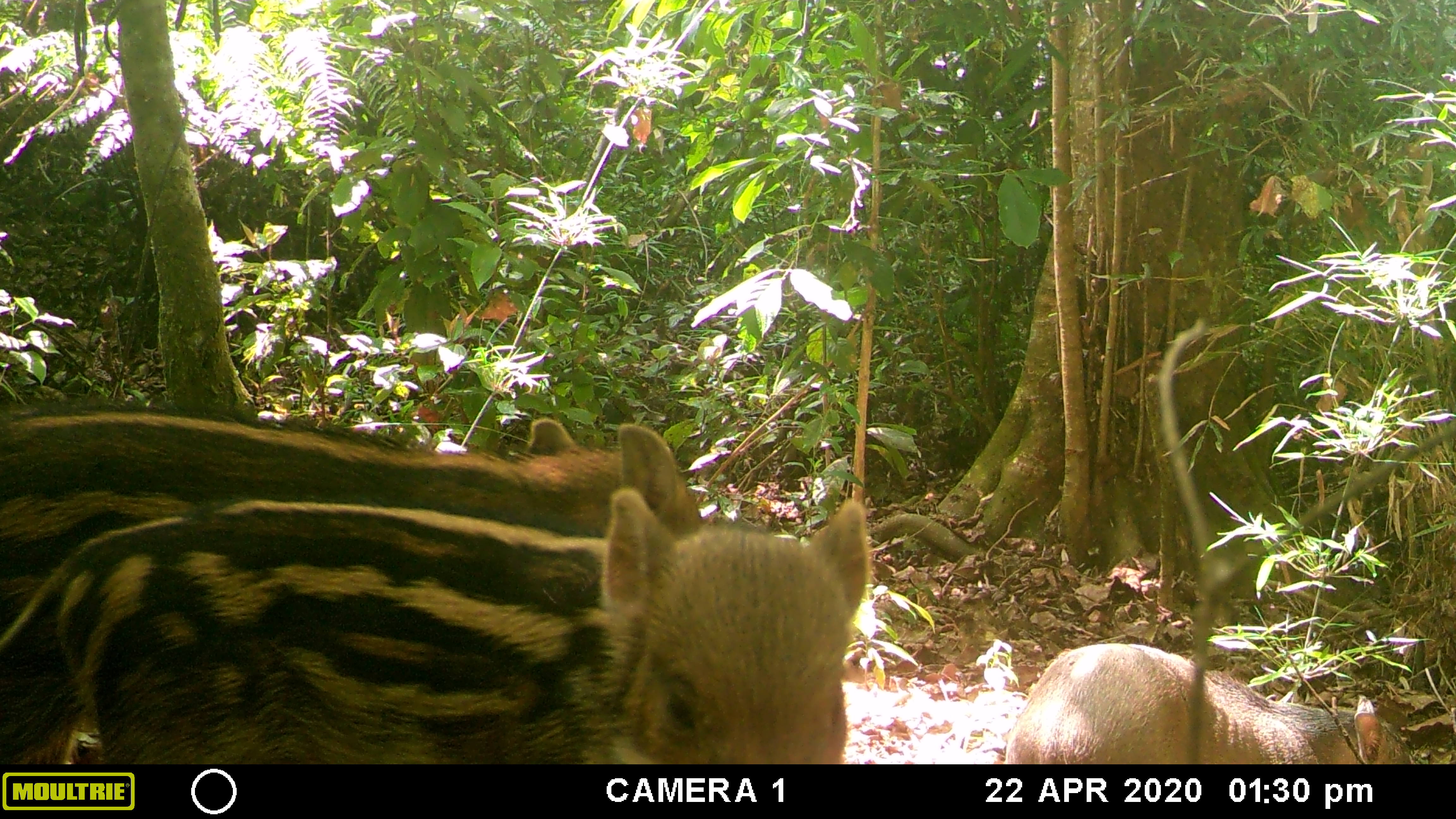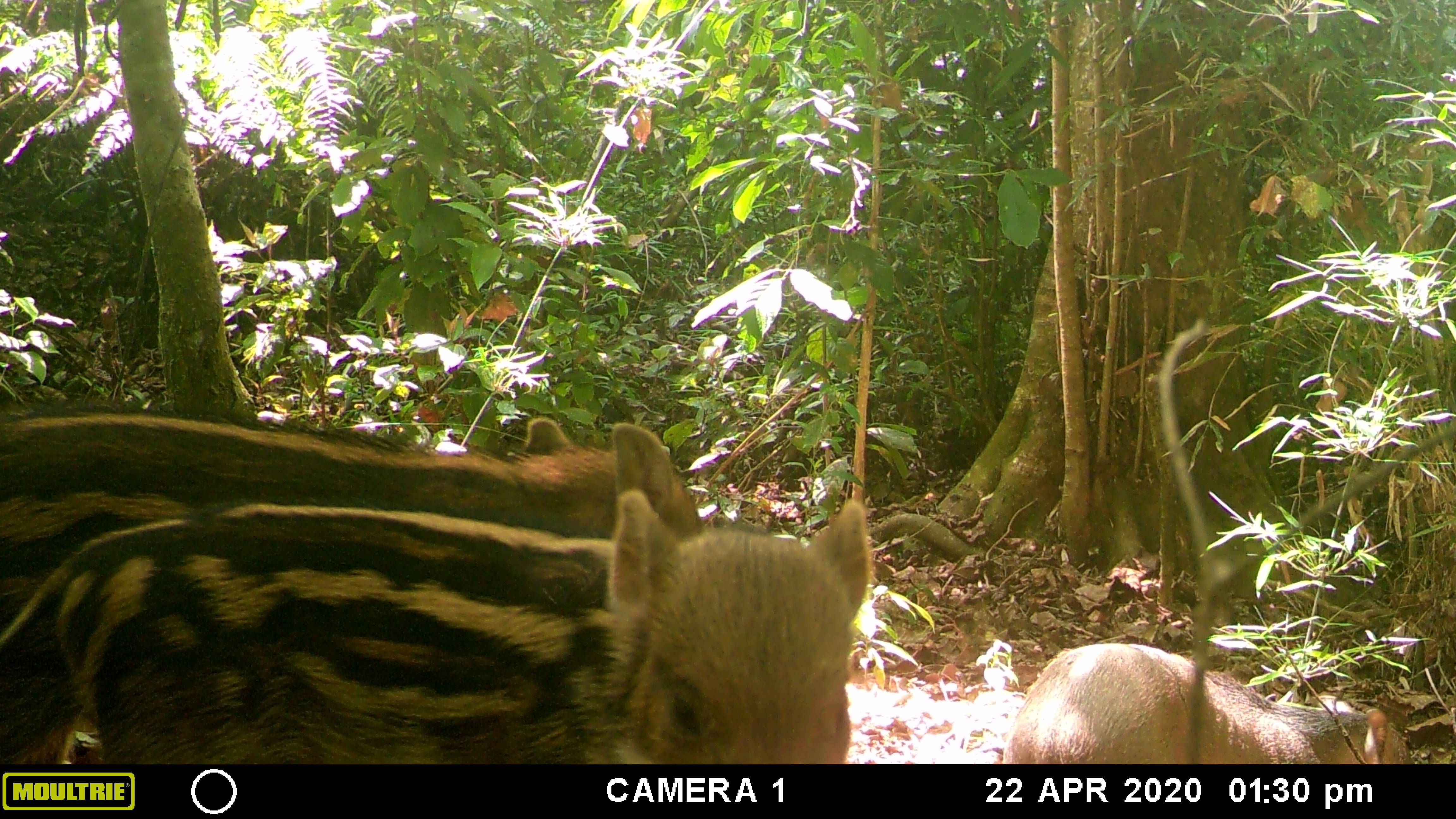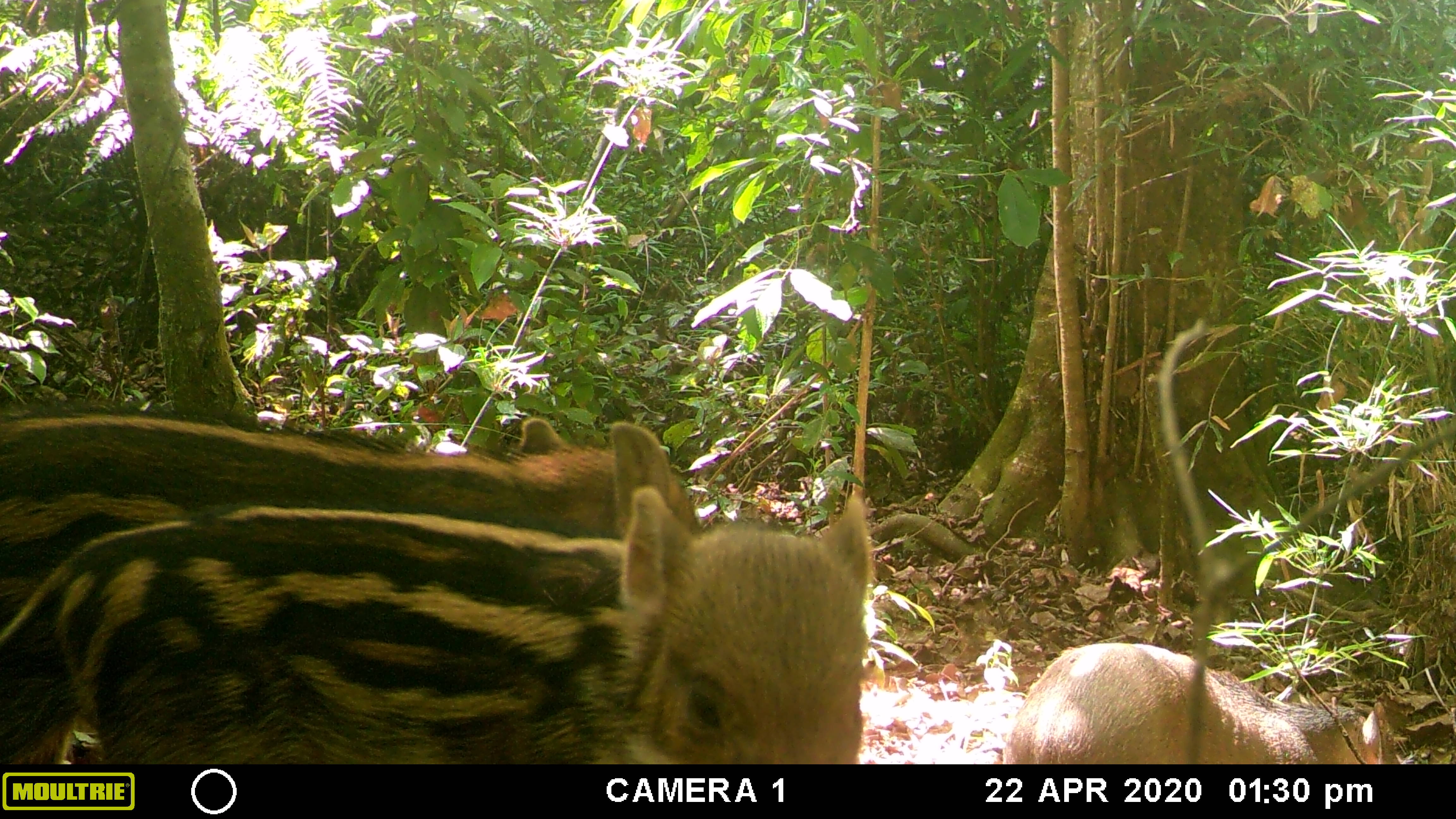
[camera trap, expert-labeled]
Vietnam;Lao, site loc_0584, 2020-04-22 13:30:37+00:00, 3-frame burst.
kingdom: Animalia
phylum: Chordata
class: Mammalia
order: Artiodactyla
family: Suidae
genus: Sus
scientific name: Sus scrofa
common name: eurasian wild pig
Eurasian wild pig (Sus scrofa). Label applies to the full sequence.